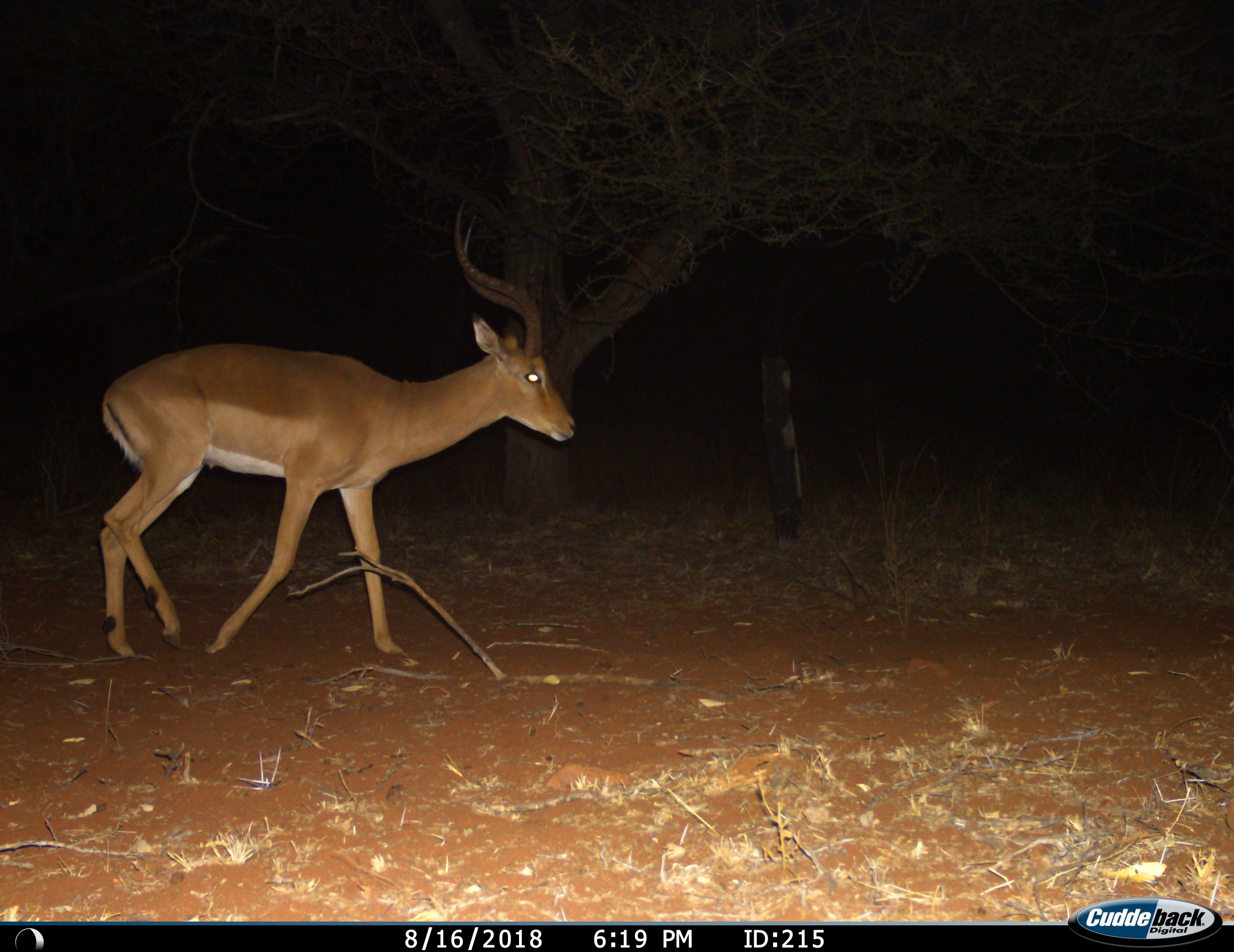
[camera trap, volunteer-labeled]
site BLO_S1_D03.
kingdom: Animalia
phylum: Chordata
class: Mammalia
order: Artiodactyla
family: Bovidae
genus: Aepyceros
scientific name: Aepyceros melampus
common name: impala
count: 1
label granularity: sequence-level